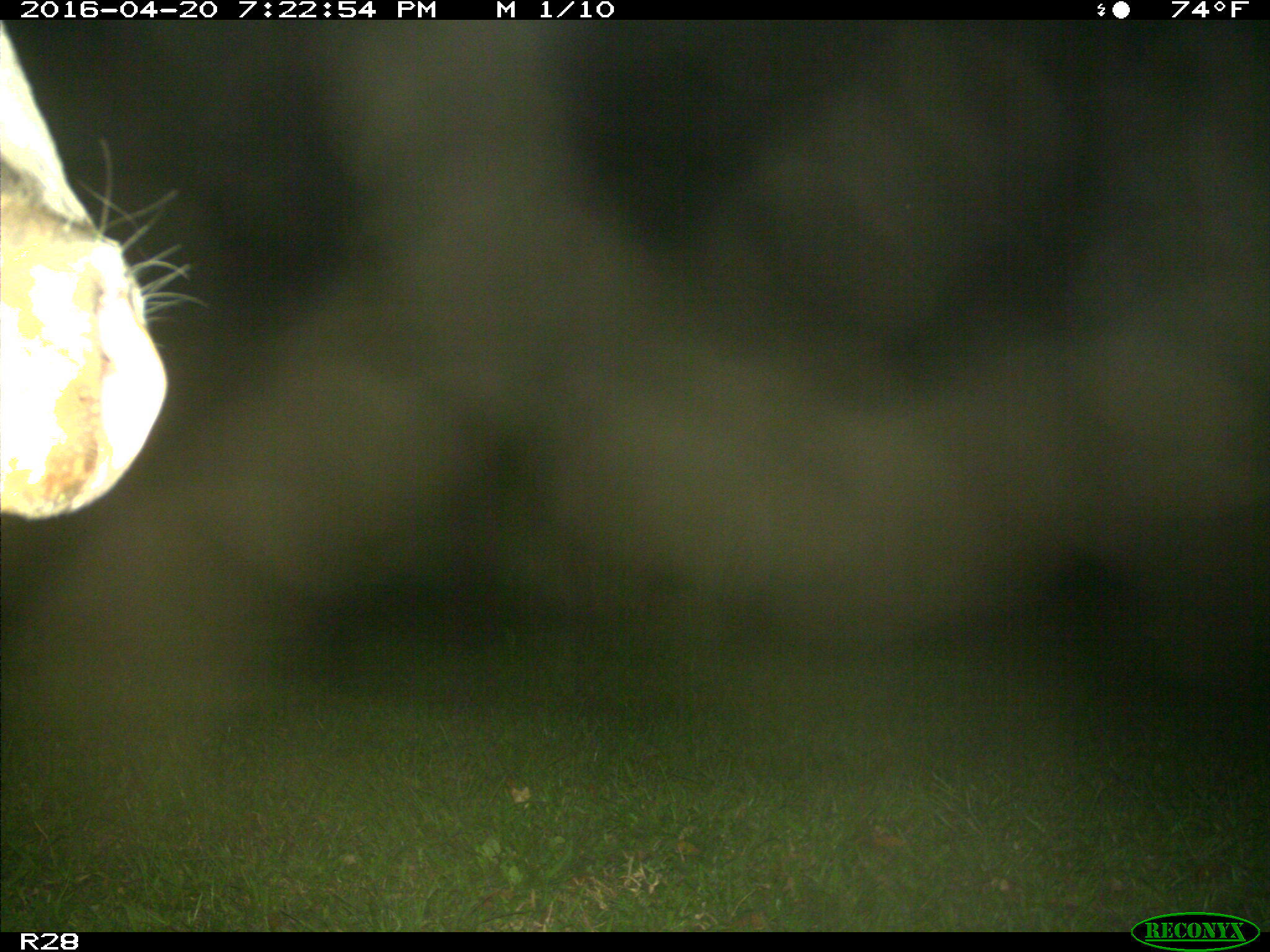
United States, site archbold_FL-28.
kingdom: Animalia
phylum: Chordata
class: Mammalia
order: Artiodactyla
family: Bovidae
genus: Bos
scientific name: Bos taurus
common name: domestic cow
Bos taurus (domestic cow).